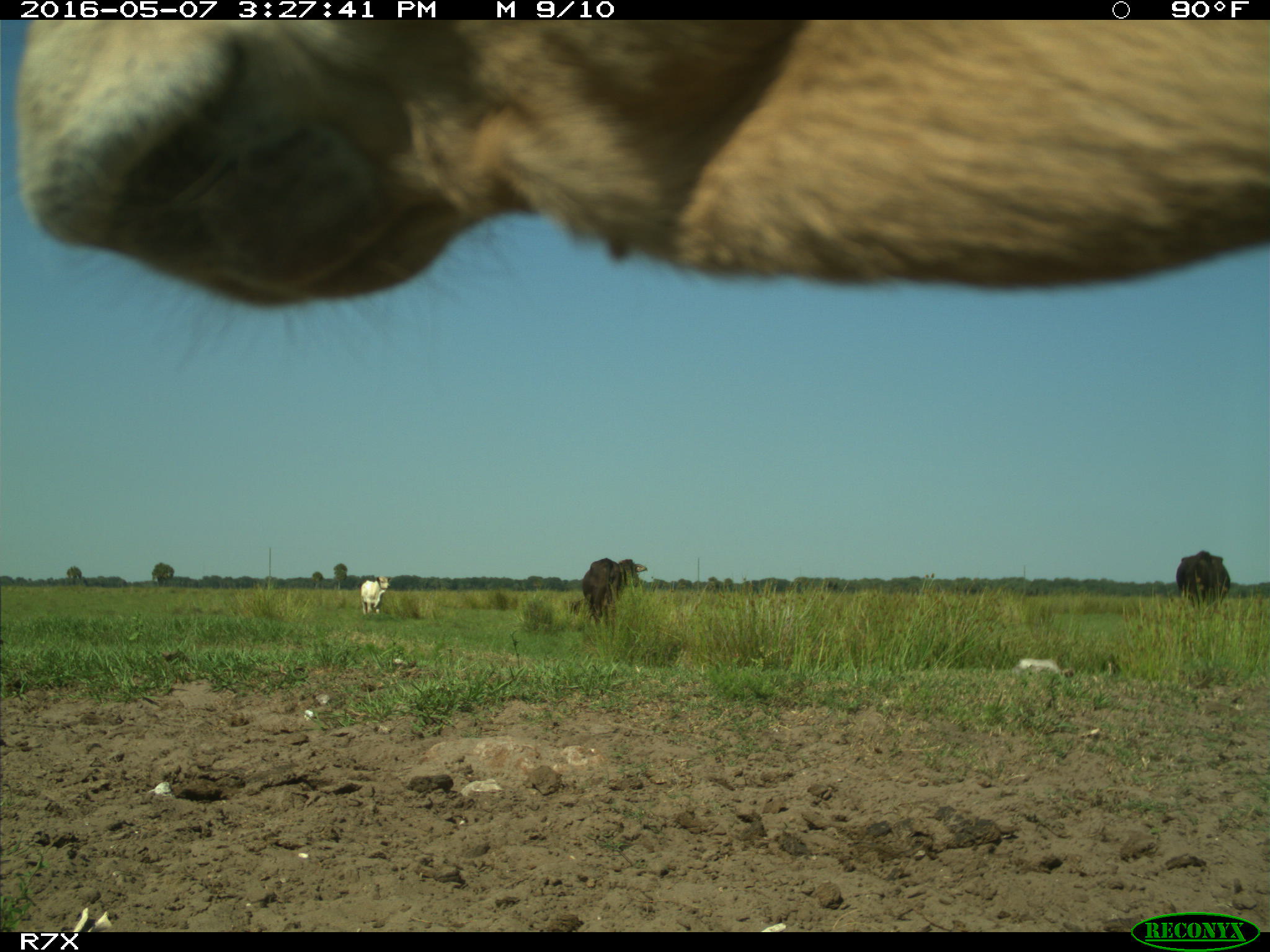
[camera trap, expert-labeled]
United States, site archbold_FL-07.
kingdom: Animalia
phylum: Chordata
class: Mammalia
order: Artiodactyla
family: Bovidae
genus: Bos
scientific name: Bos taurus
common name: domestic cow